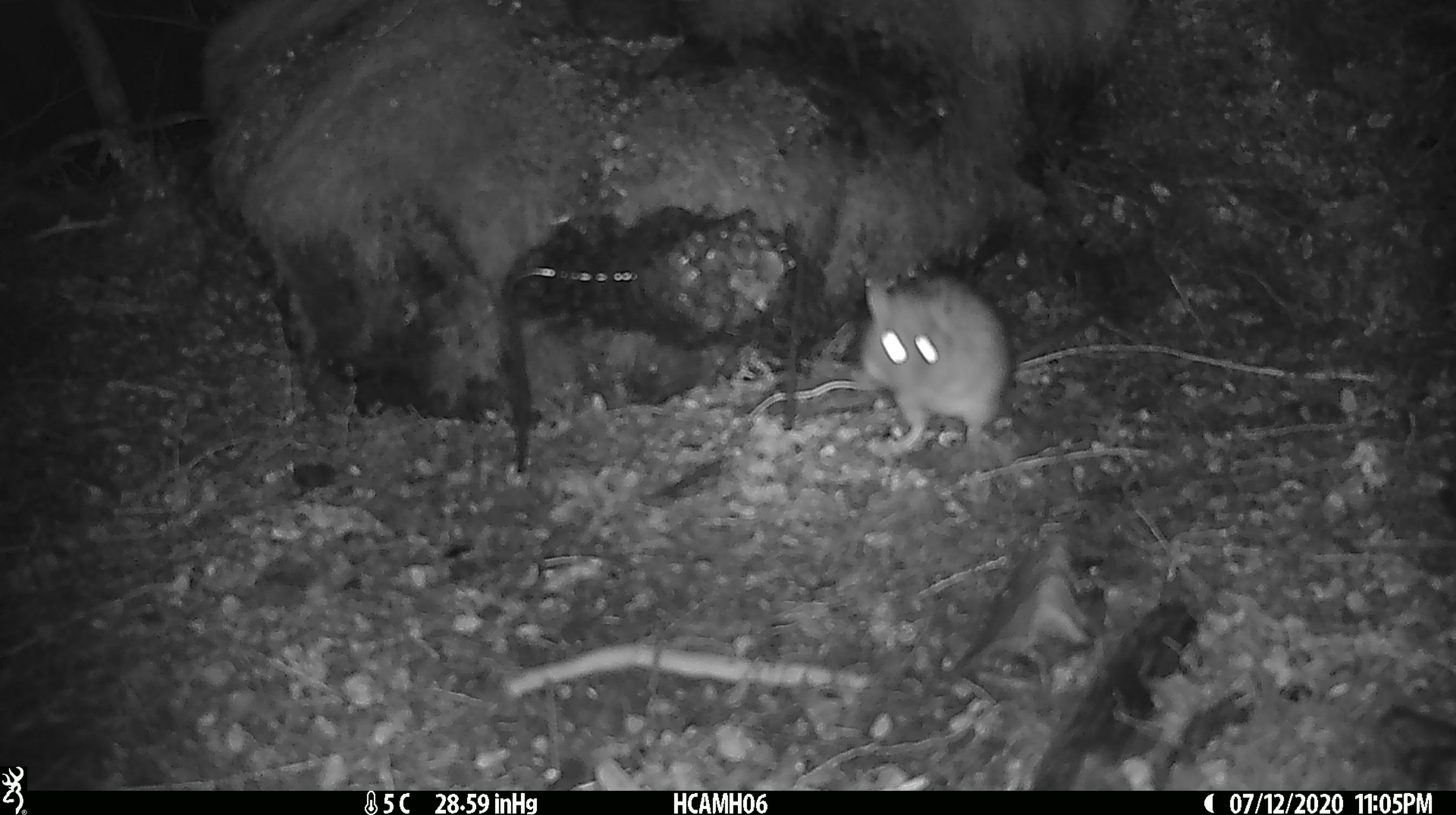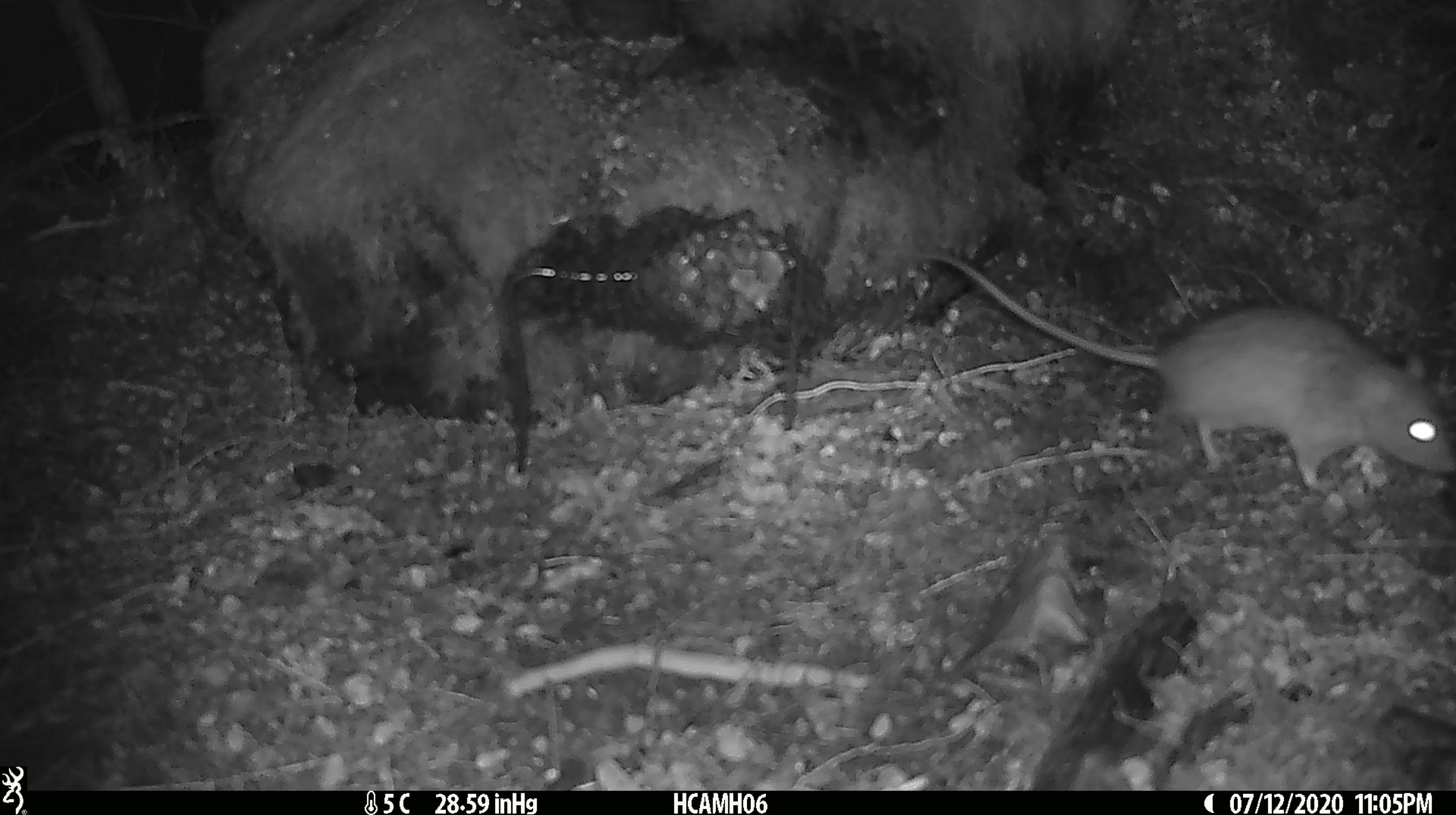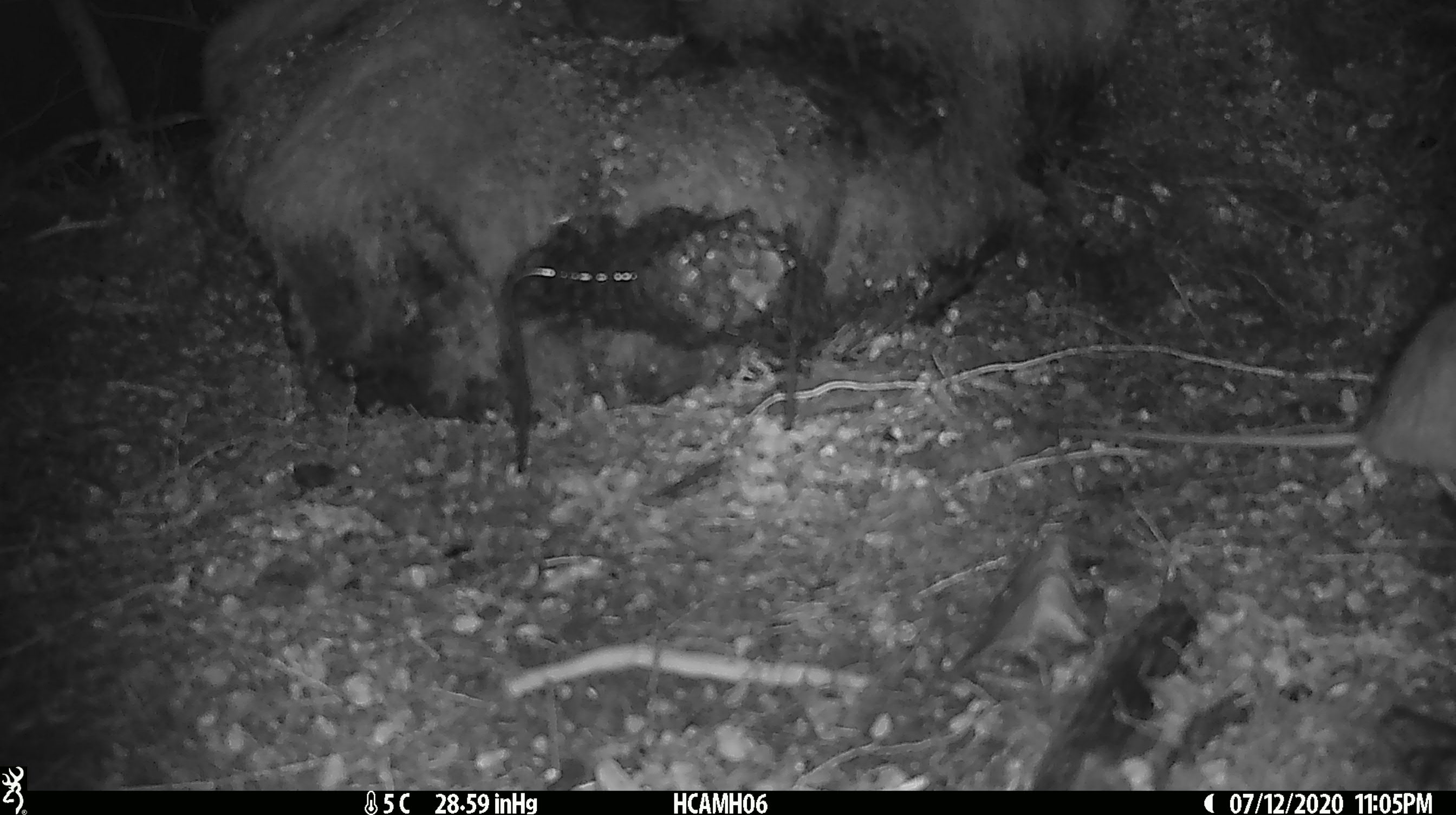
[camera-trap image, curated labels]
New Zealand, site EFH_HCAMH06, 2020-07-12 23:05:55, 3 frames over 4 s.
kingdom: Animalia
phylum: Chordata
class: Mammalia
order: Rodentia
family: Muridae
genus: Rattus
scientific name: Rattus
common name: rat